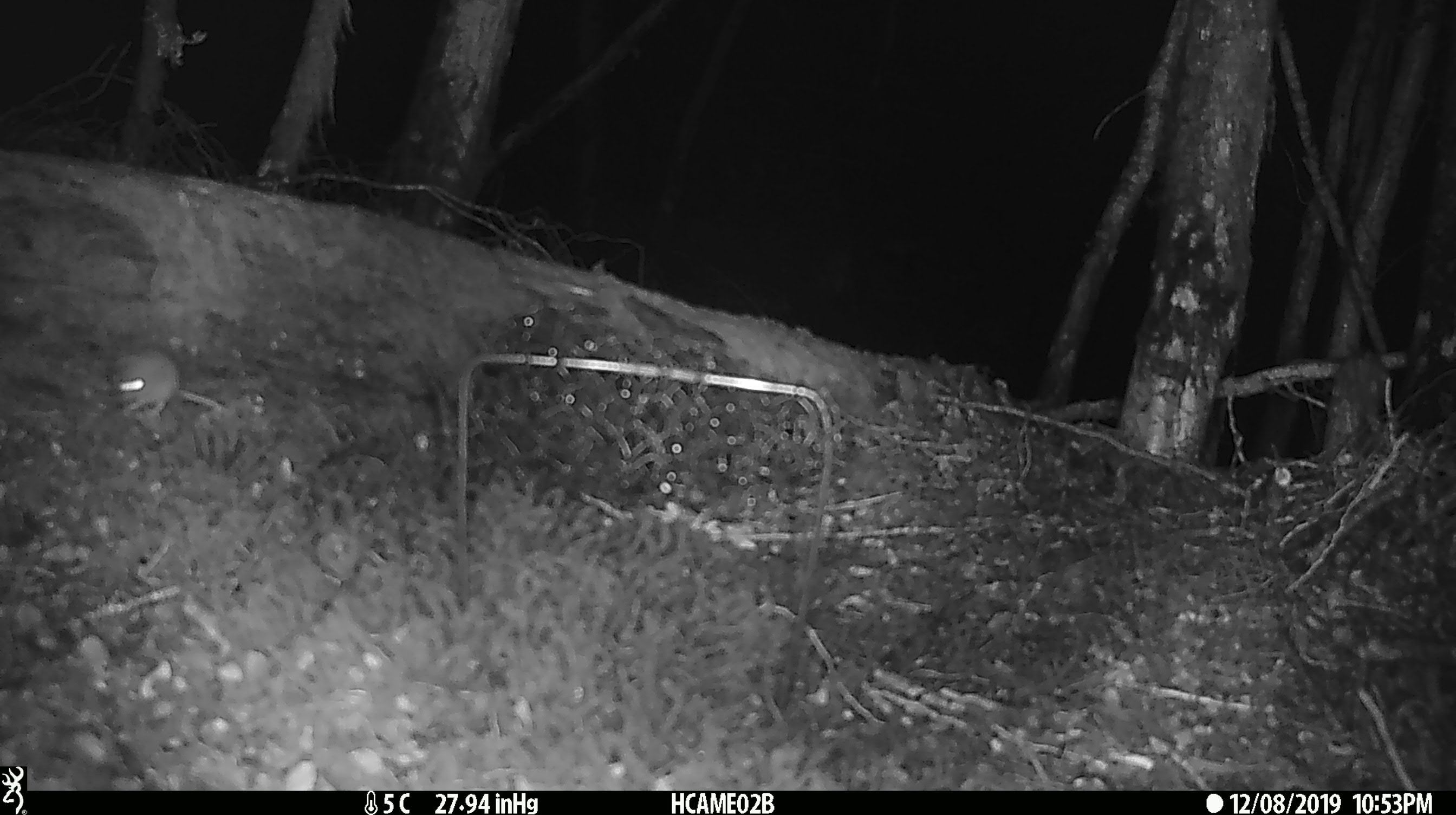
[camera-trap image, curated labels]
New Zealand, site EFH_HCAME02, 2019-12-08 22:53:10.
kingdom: Animalia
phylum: Chordata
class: Mammalia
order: Rodentia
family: Muridae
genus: Mus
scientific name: Mus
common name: mouse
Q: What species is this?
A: Mouse (Mus).